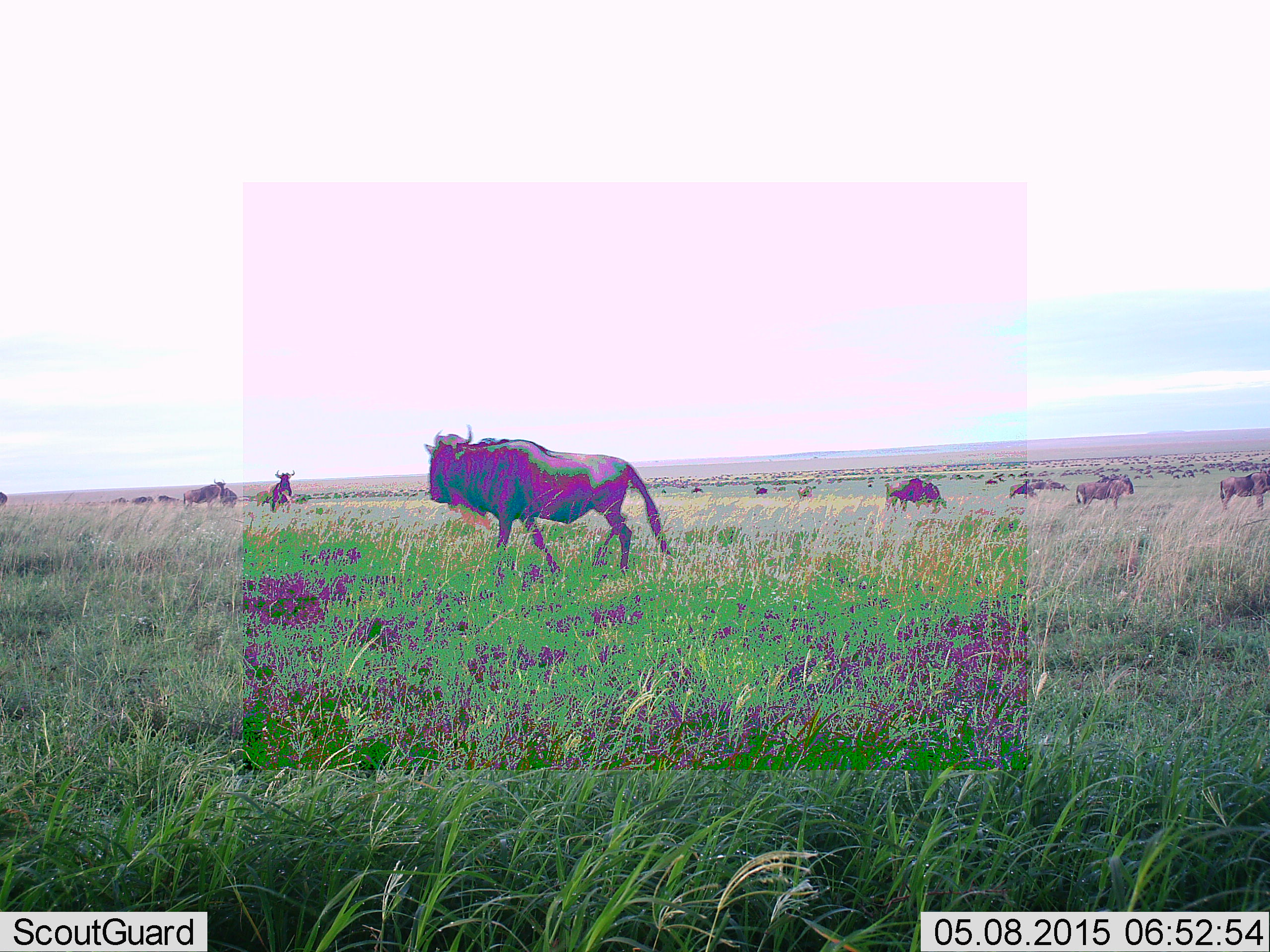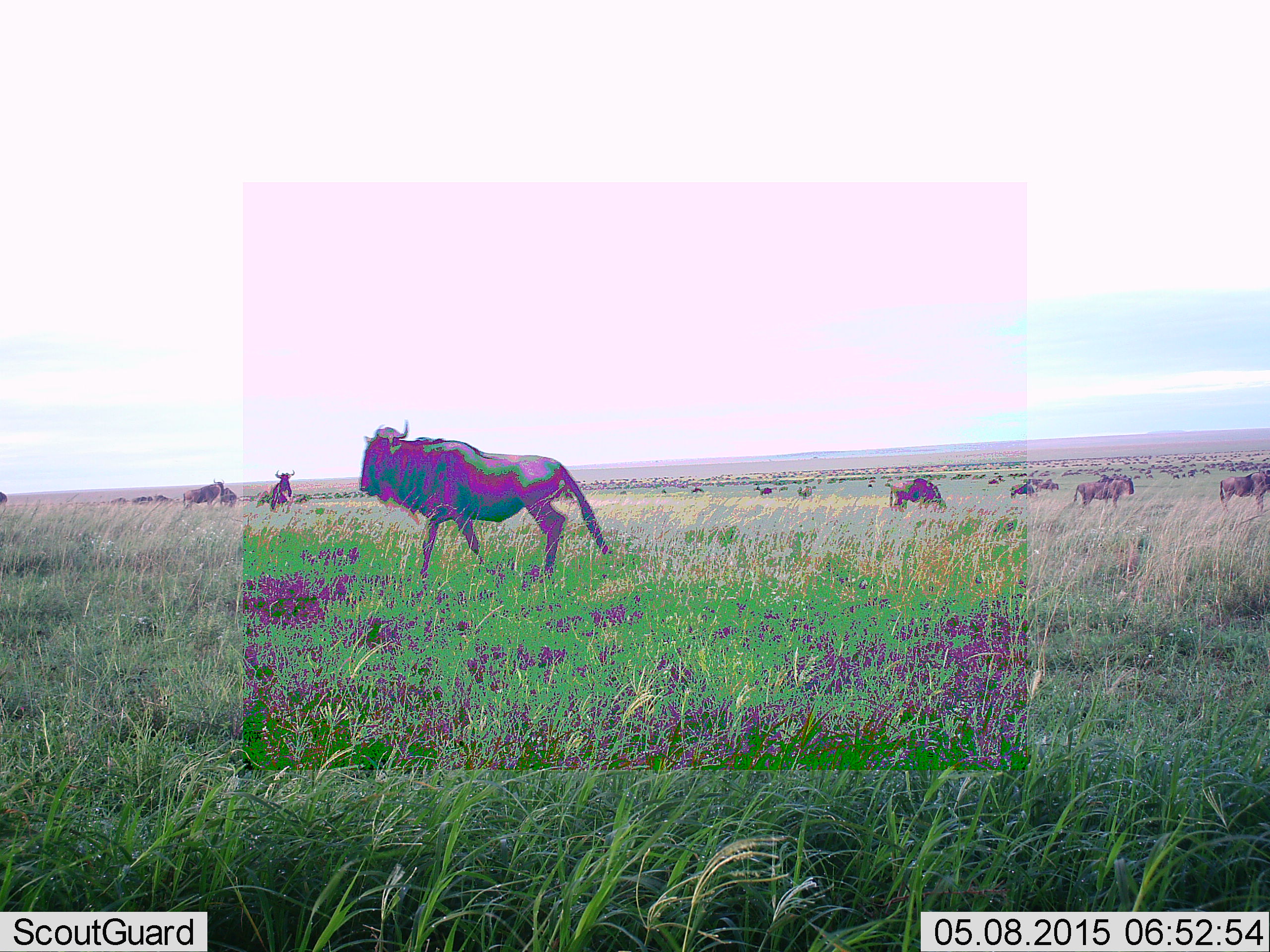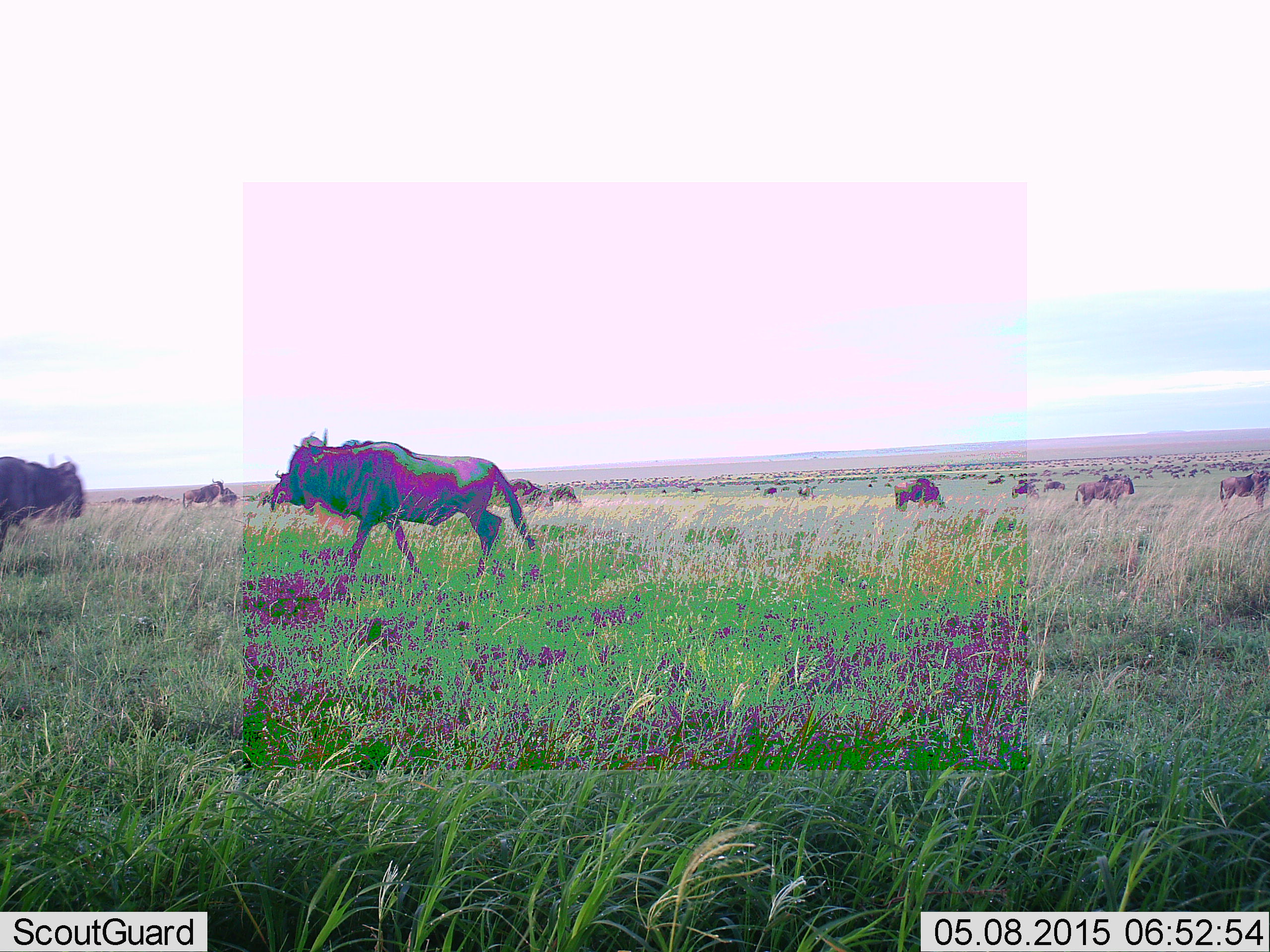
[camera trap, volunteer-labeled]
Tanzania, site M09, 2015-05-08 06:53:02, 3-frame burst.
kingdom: Animalia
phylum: Chordata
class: Mammalia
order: Artiodactyla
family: Bovidae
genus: Connochaetes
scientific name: Connochaetes taurinus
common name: blue wildebeest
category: wildebeest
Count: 51+.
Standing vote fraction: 80%.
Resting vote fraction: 20%.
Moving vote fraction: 90%.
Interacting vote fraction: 10%.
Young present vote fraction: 0%.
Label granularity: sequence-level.